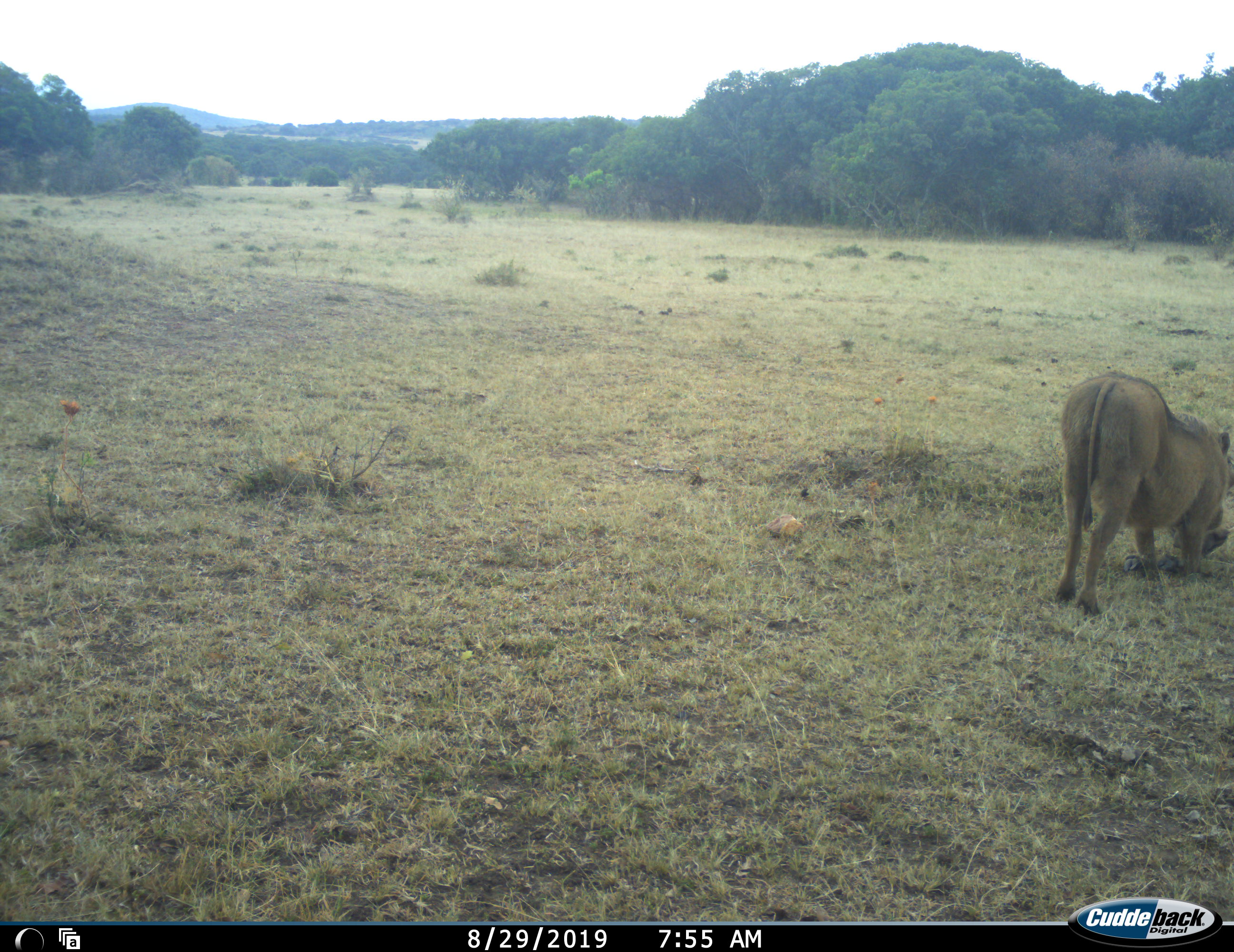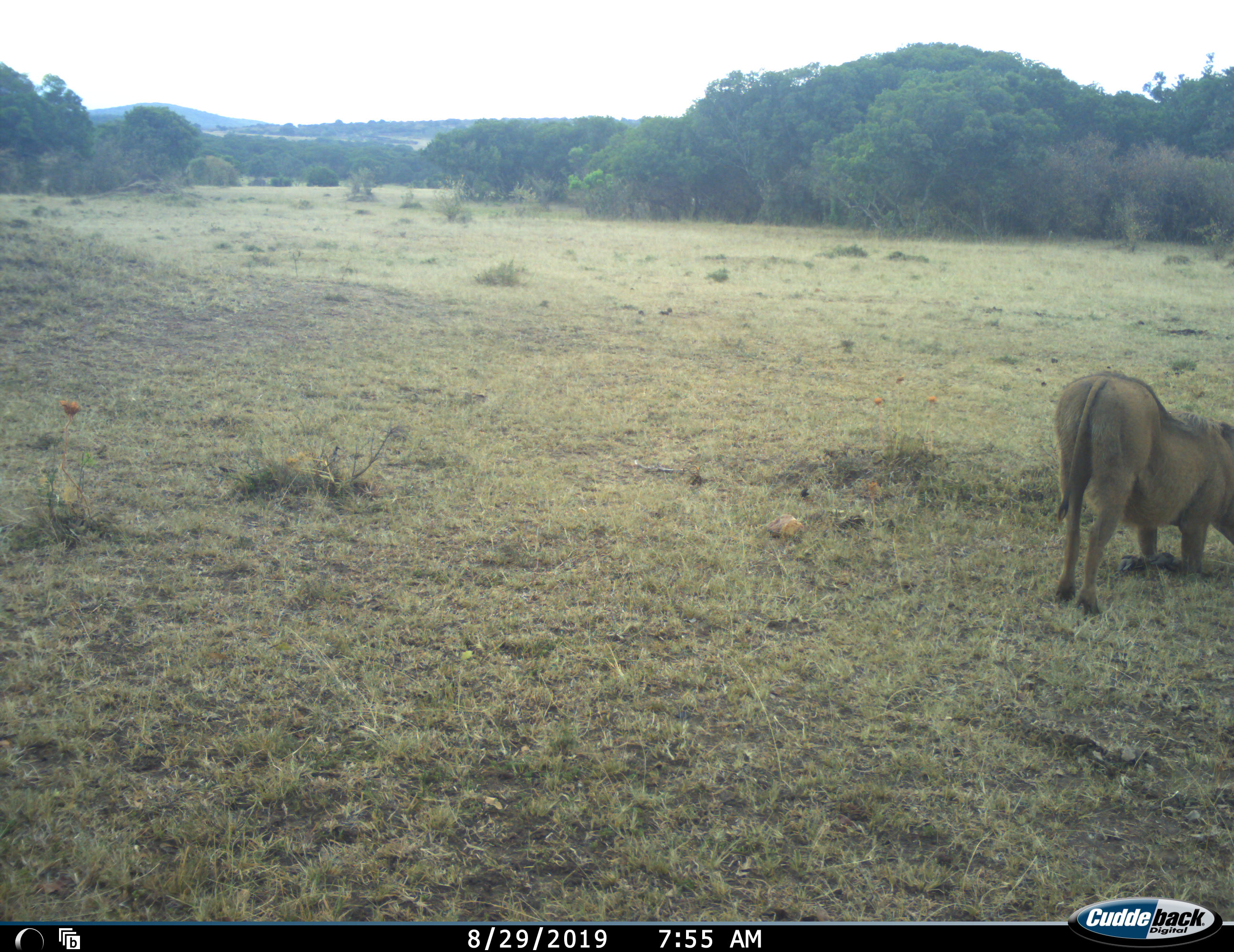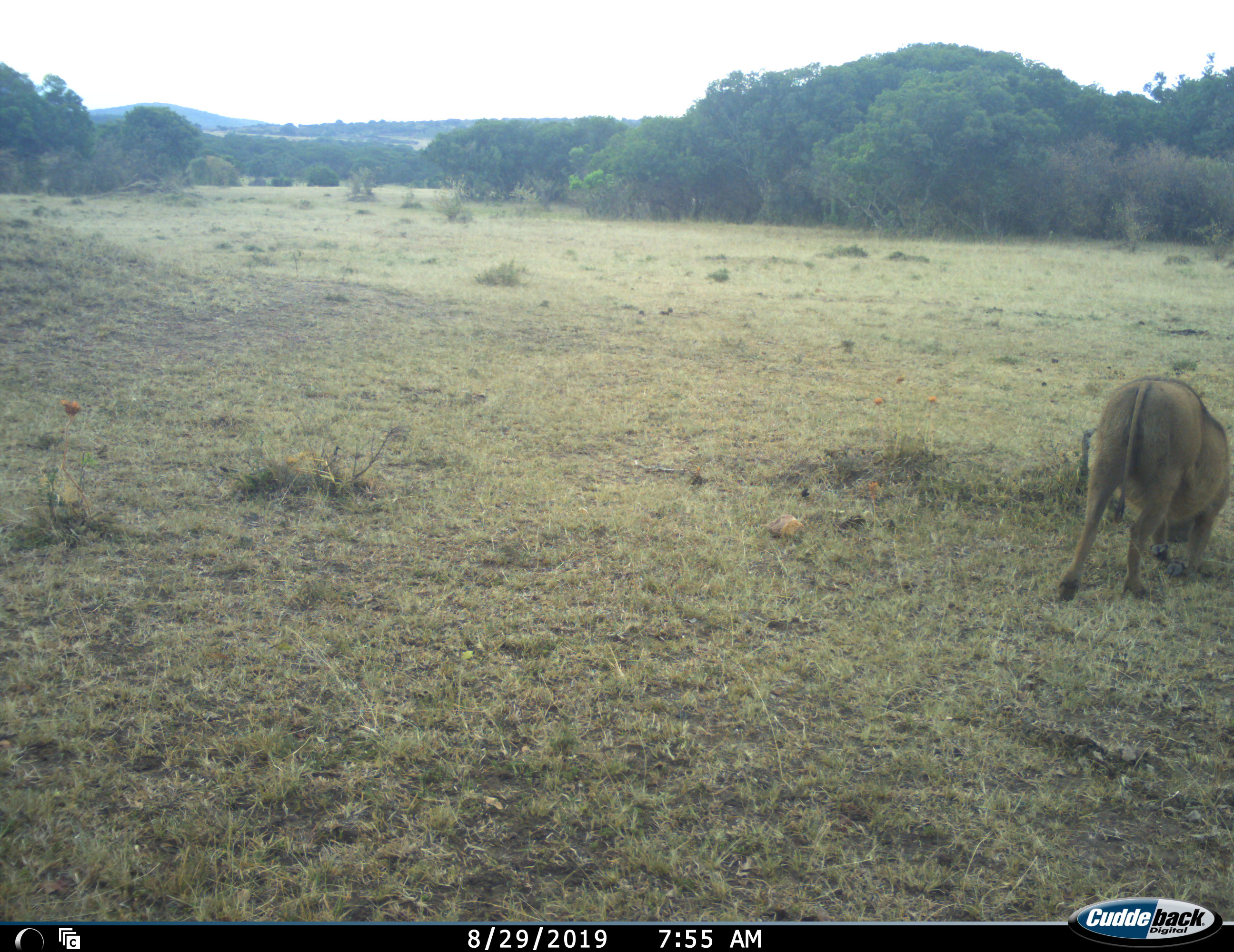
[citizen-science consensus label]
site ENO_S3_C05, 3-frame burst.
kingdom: Animalia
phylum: Chordata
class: Mammalia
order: Artiodactyla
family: Suidae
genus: Phacochoerus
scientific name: Phacochoerus africanus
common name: warthog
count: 1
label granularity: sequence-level